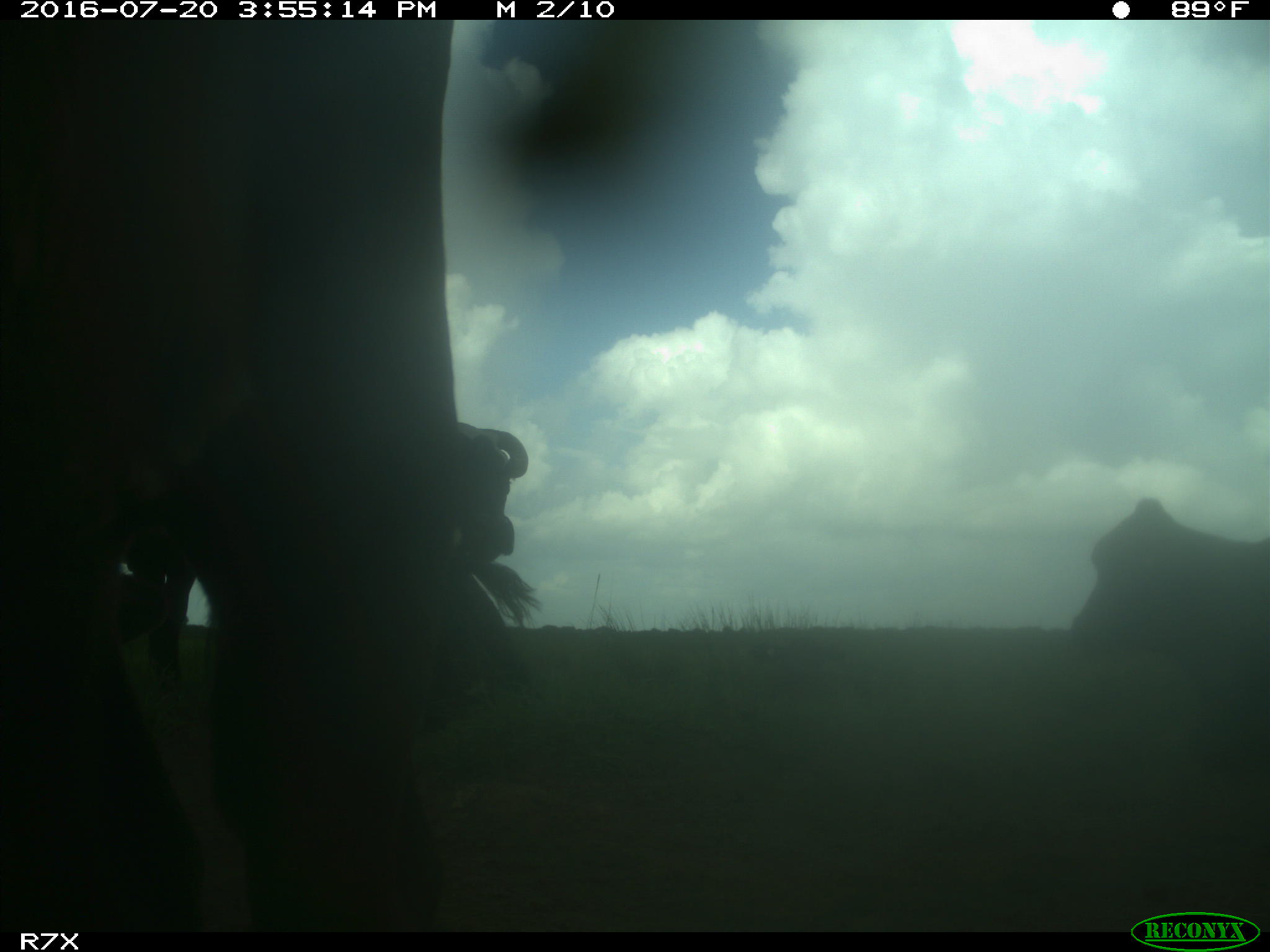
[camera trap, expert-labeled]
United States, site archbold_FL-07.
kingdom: Animalia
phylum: Chordata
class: Mammalia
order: Artiodactyla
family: Bovidae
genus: Bos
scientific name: Bos taurus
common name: domestic cow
Bos taurus (domestic cow).